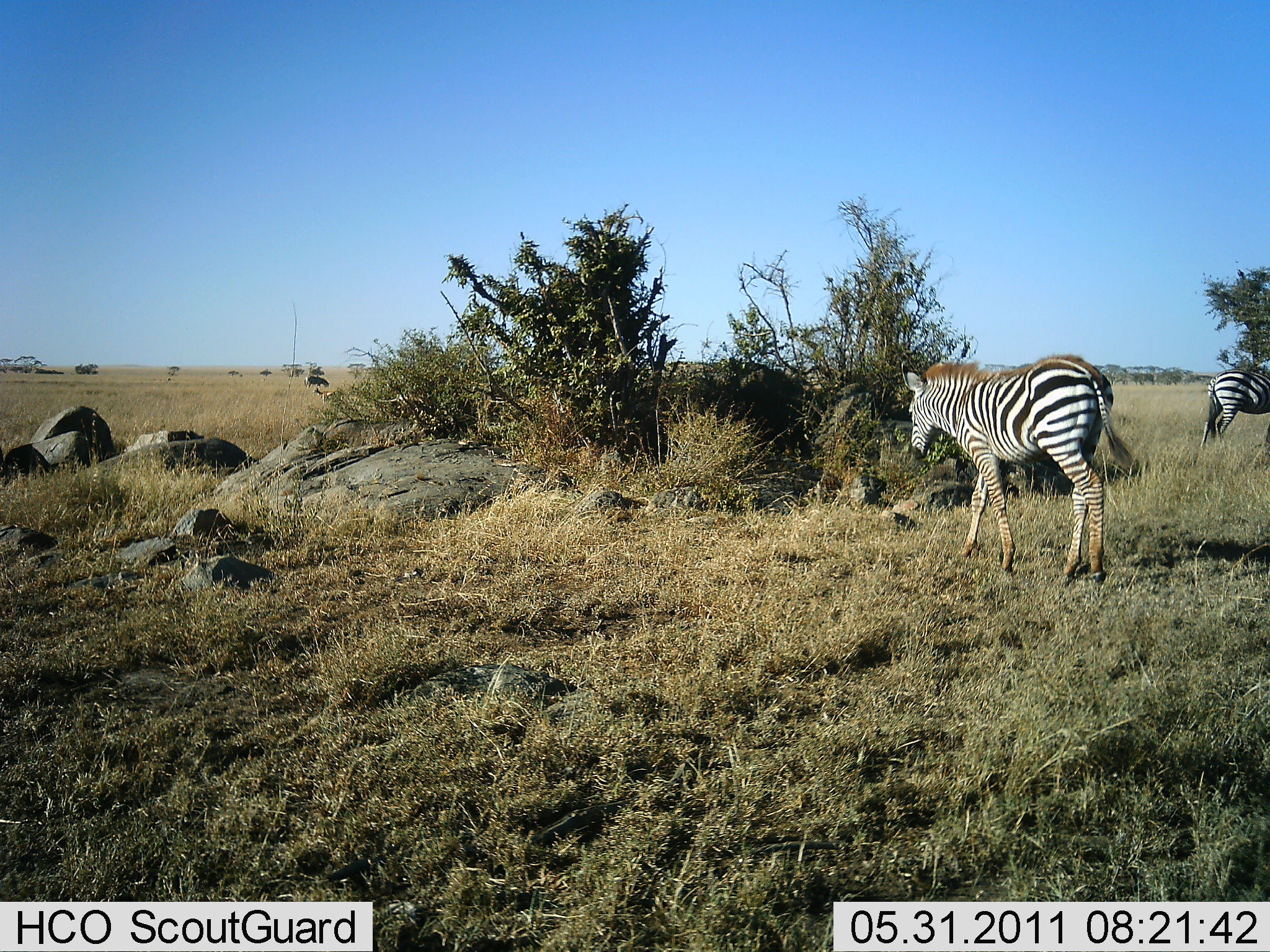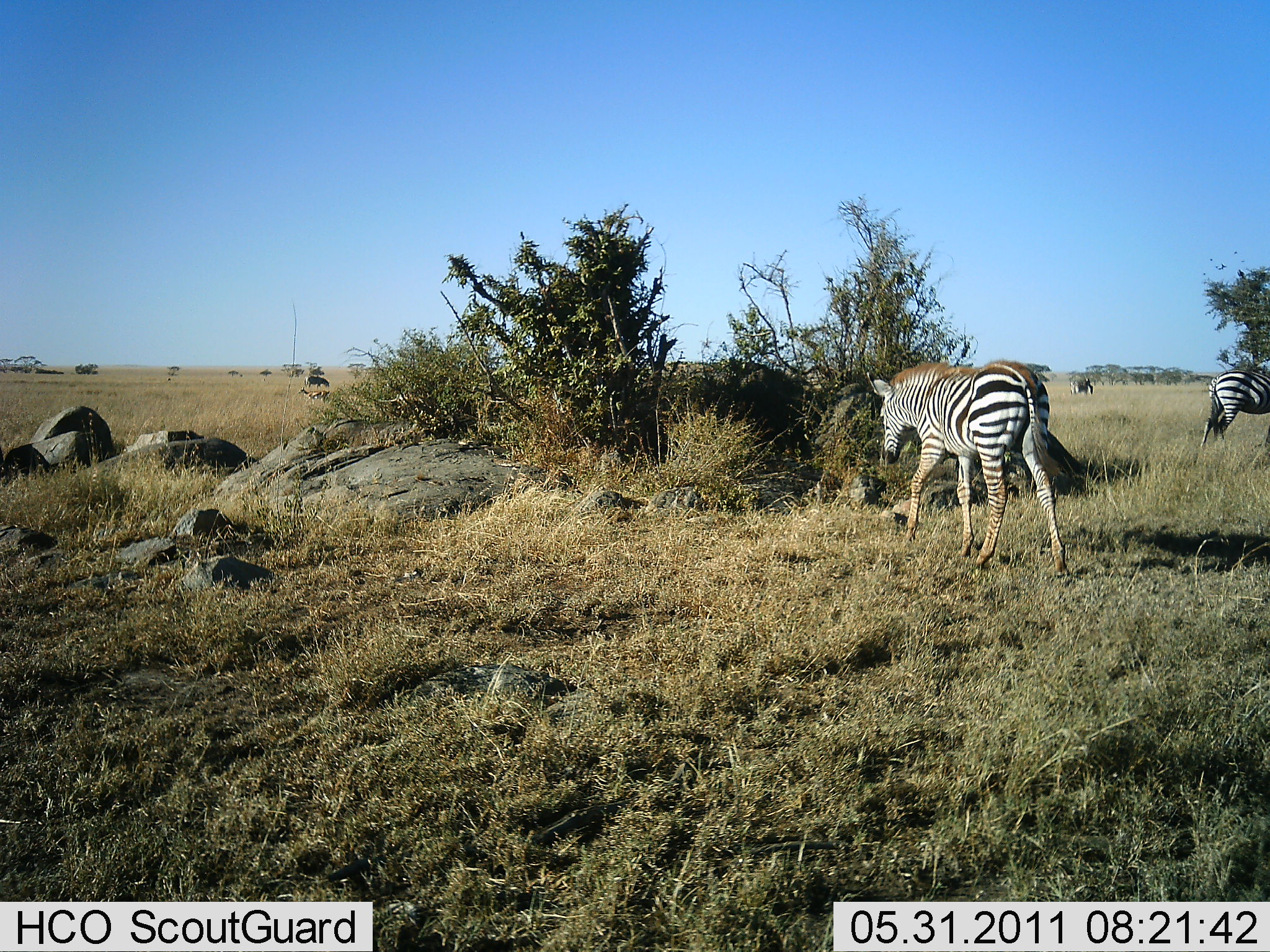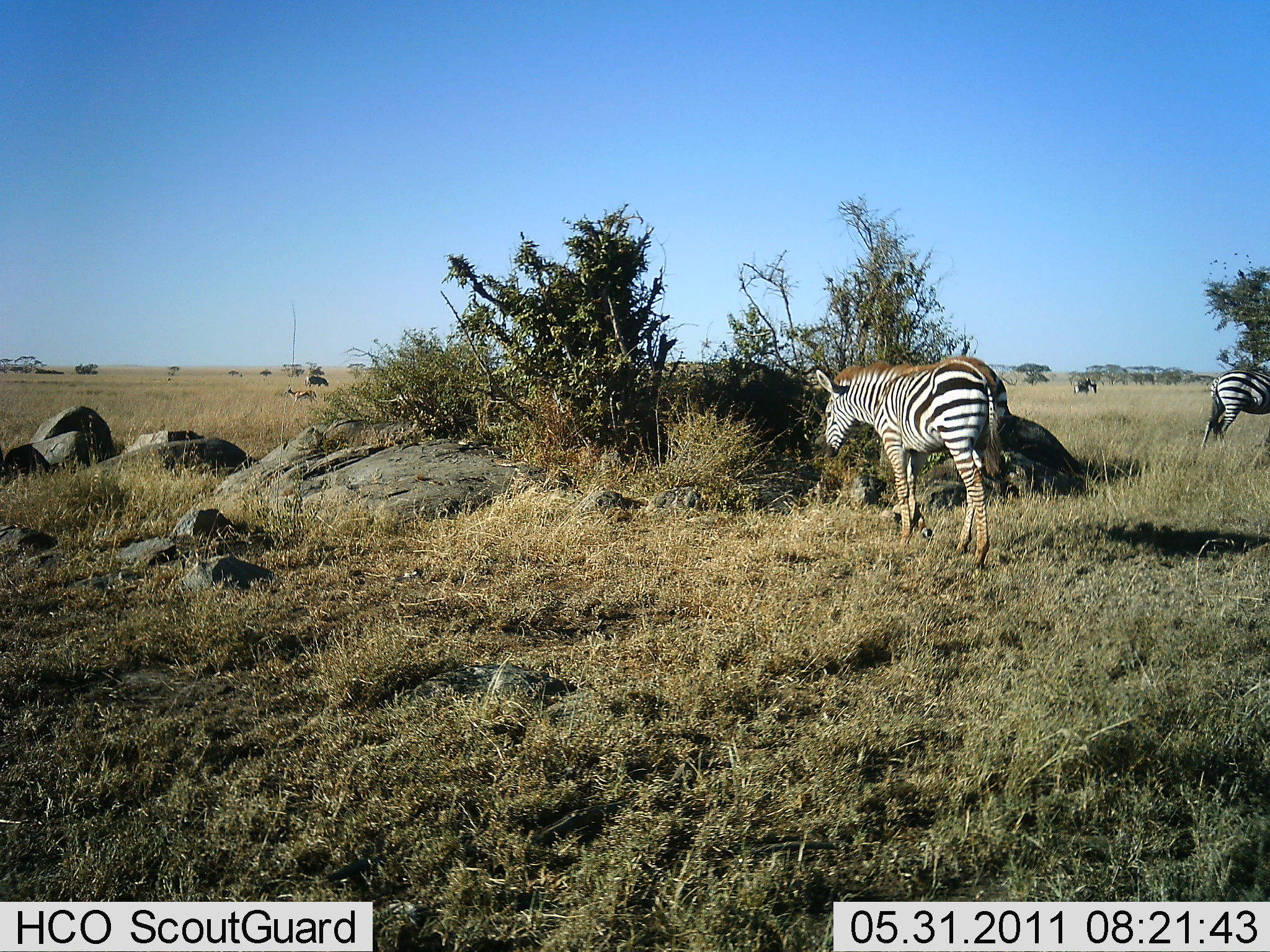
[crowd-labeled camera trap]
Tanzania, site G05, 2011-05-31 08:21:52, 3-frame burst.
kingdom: Animalia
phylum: Chordata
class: Mammalia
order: Perissodactyla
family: Equidae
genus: Equus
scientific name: Equus quagga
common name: plains zebra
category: zebra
Zebra (plains zebra) (Equus quagga), count 2. Behavior (volunteer vote fractions): standing 73%, resting 0%, moving 80%, interacting 0%. Young present (vote fraction): 20%. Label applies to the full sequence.